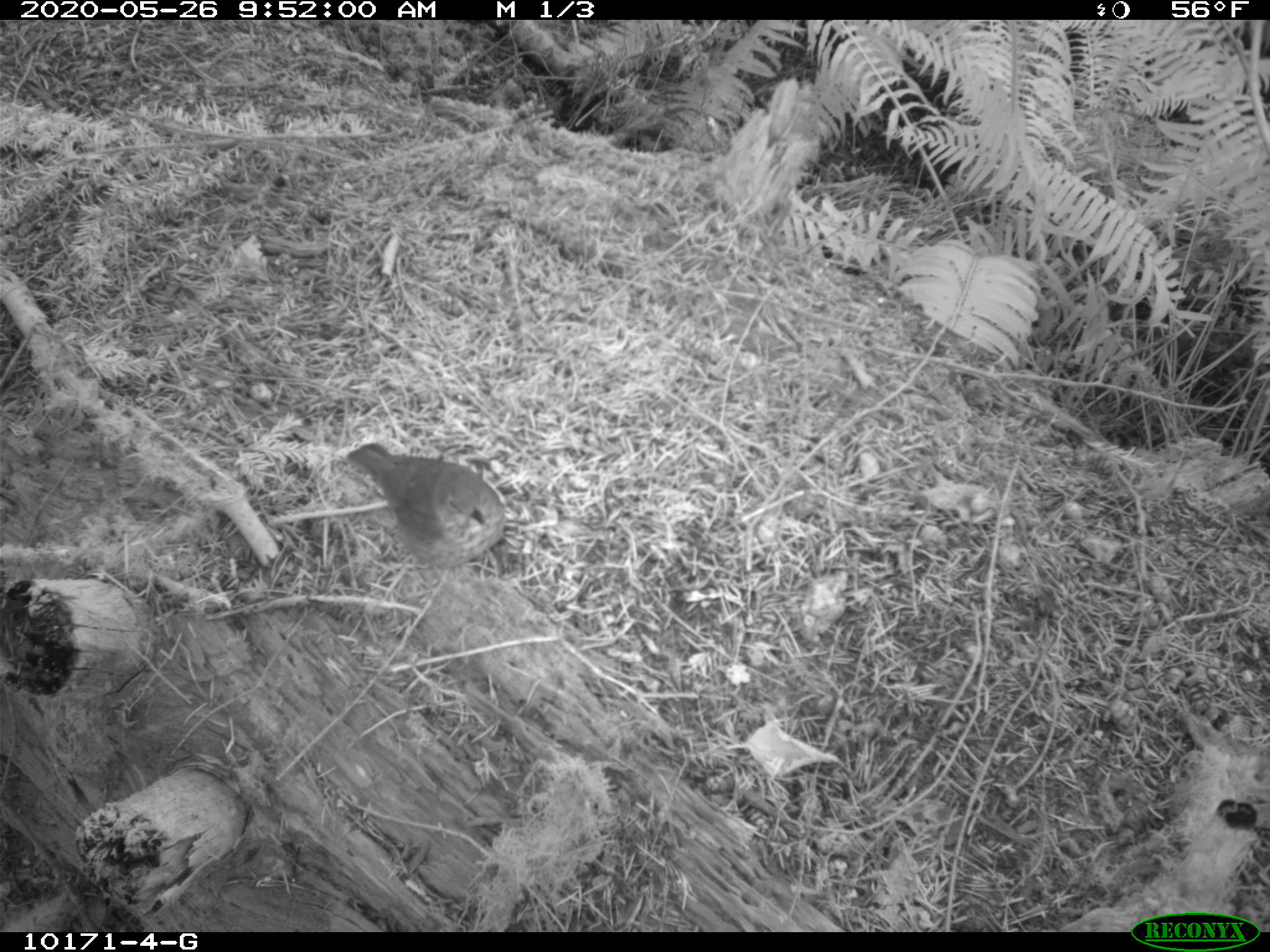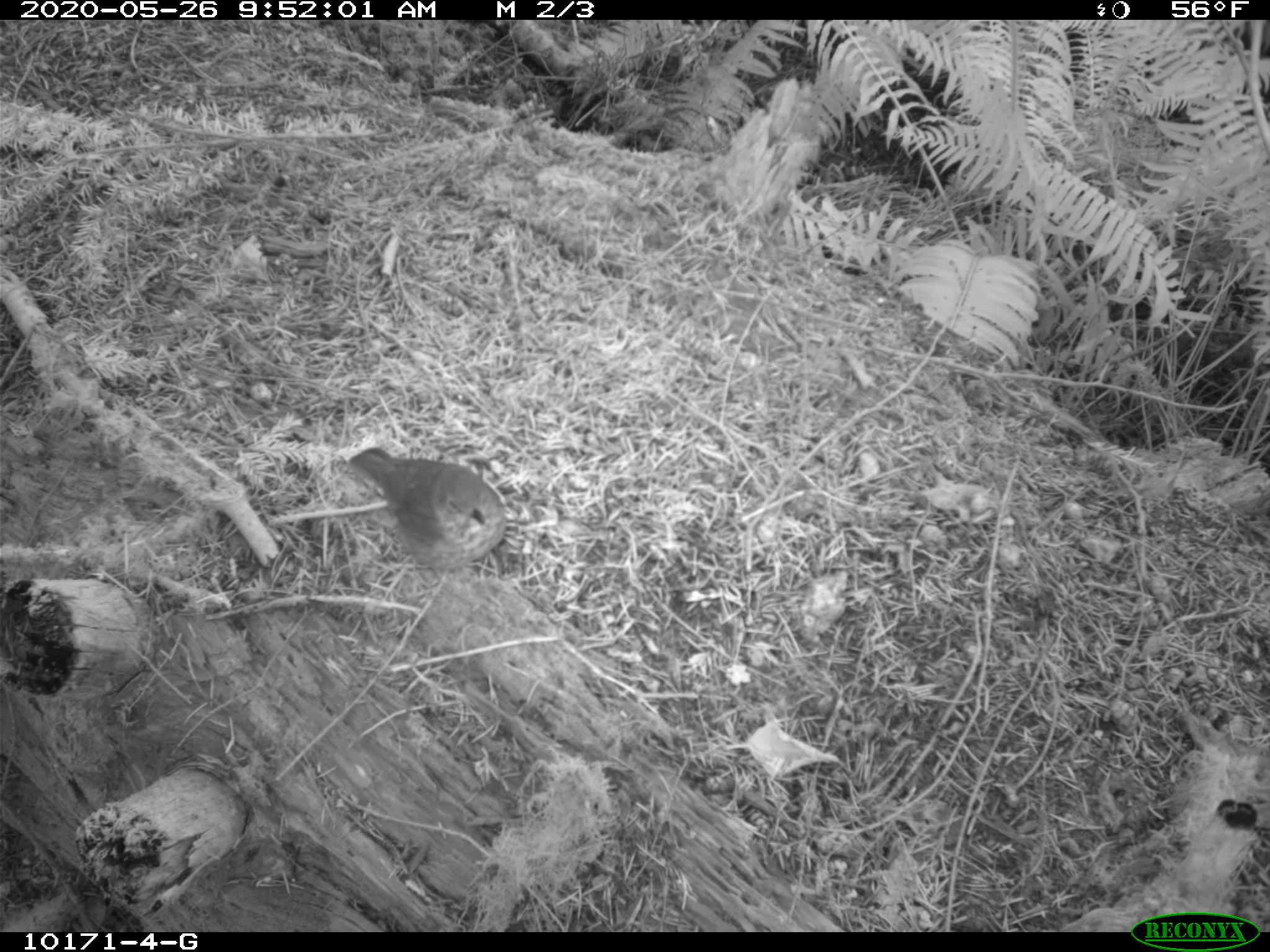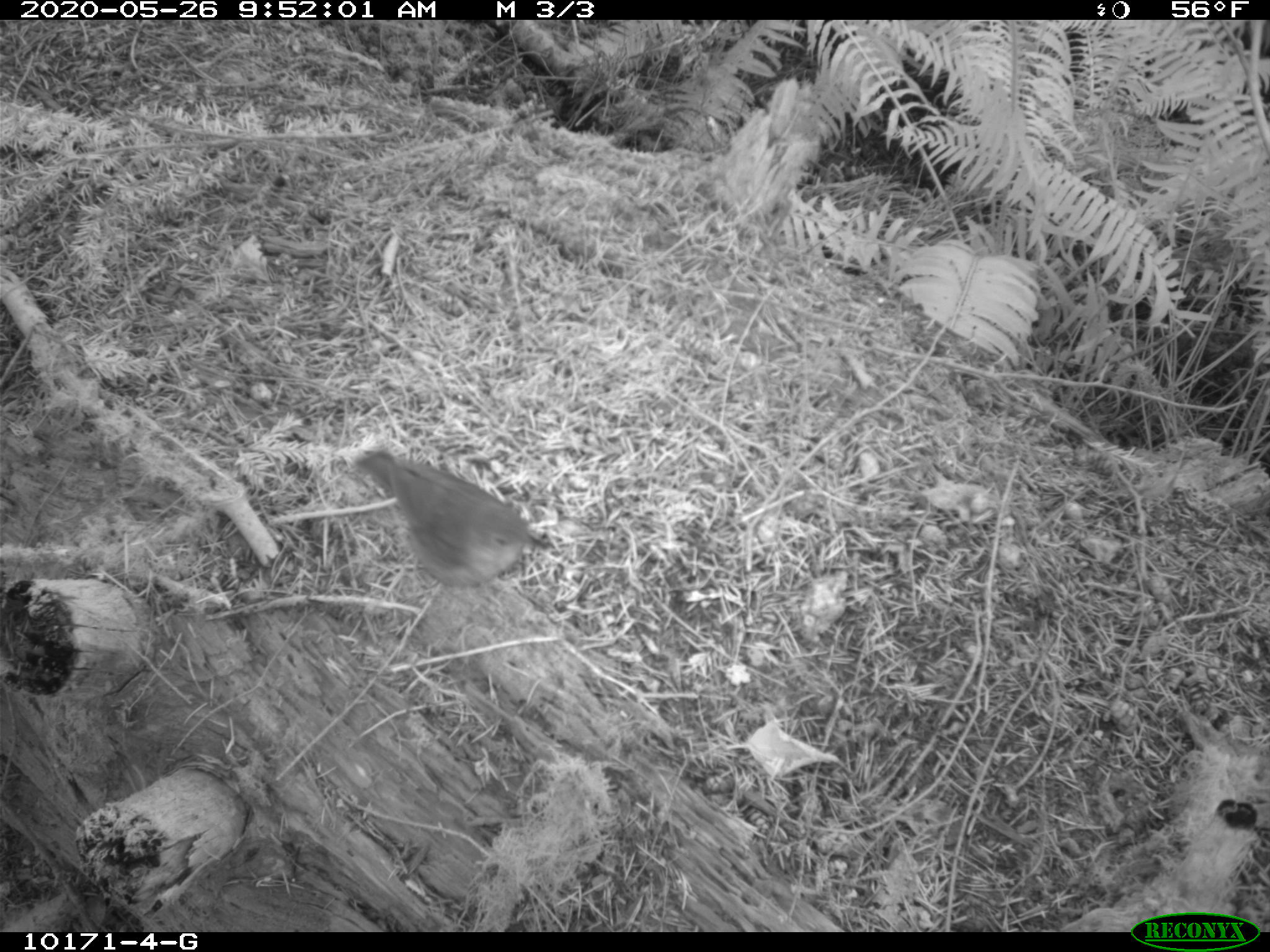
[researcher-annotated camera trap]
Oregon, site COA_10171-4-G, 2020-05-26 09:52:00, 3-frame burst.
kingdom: Animalia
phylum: Chordata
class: Aves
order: Passeriformes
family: Turdidae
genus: Catharus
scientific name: Catharus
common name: brown thrushes and nightingale-thrushes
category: catharus species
Catharus species (brown thrushes and nightingale-thrushes) (Catharus).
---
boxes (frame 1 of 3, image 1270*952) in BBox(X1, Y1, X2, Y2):
catharus species: BBox(343, 433, 512, 576)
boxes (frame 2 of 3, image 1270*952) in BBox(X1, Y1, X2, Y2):
catharus species: BBox(342, 428, 516, 581)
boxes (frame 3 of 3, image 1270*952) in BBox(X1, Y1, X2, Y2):
catharus species: BBox(344, 428, 559, 591)